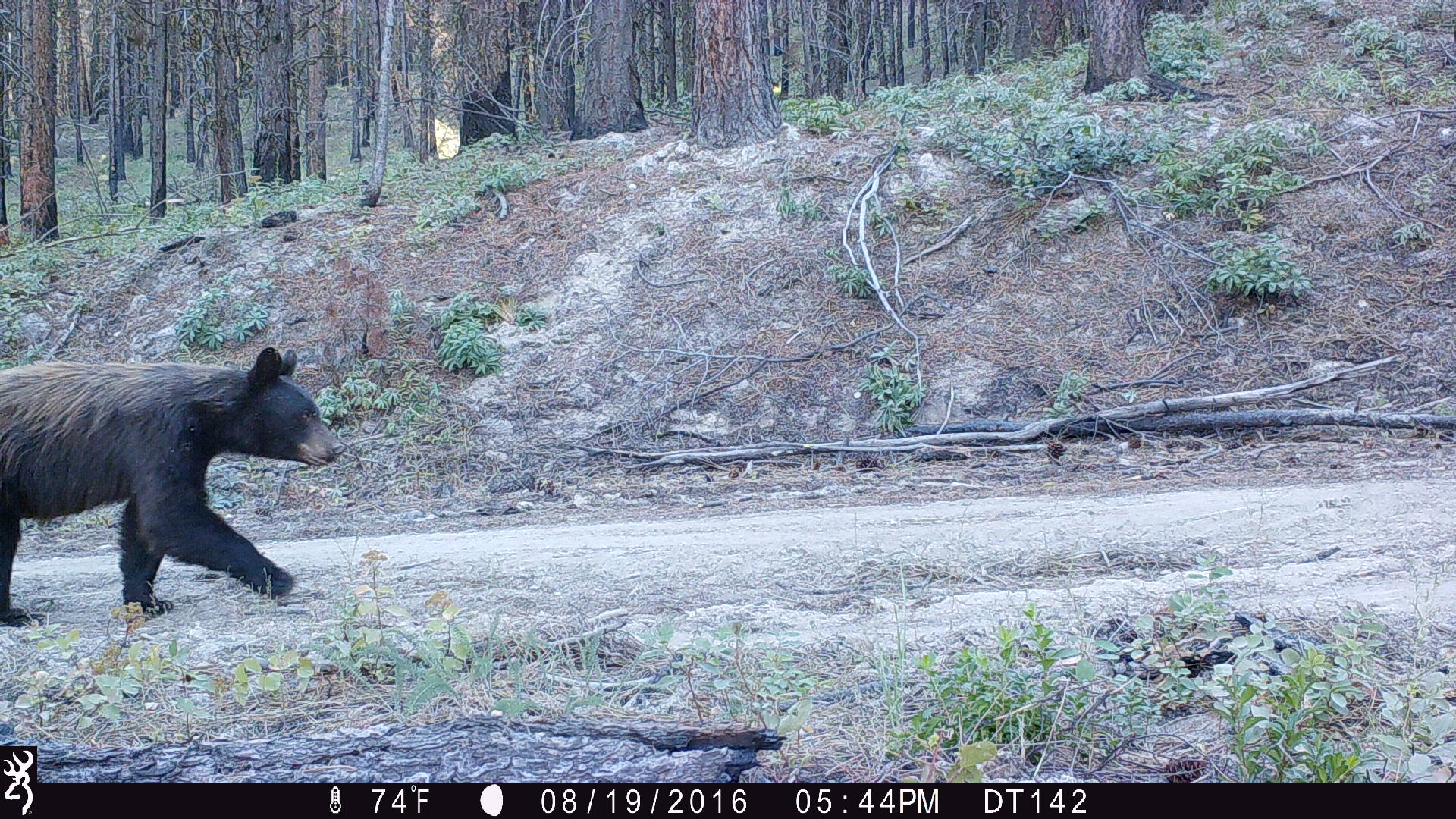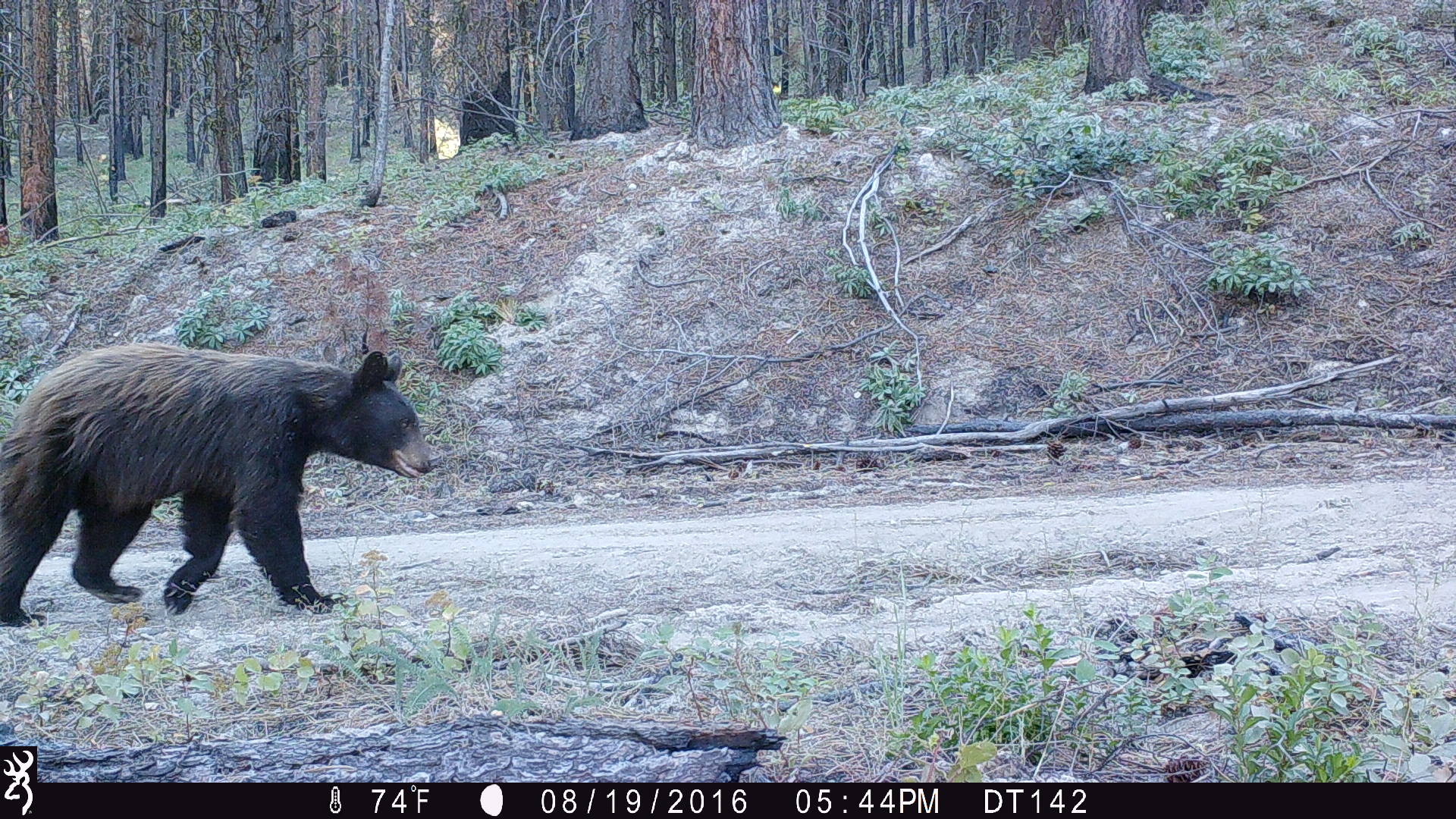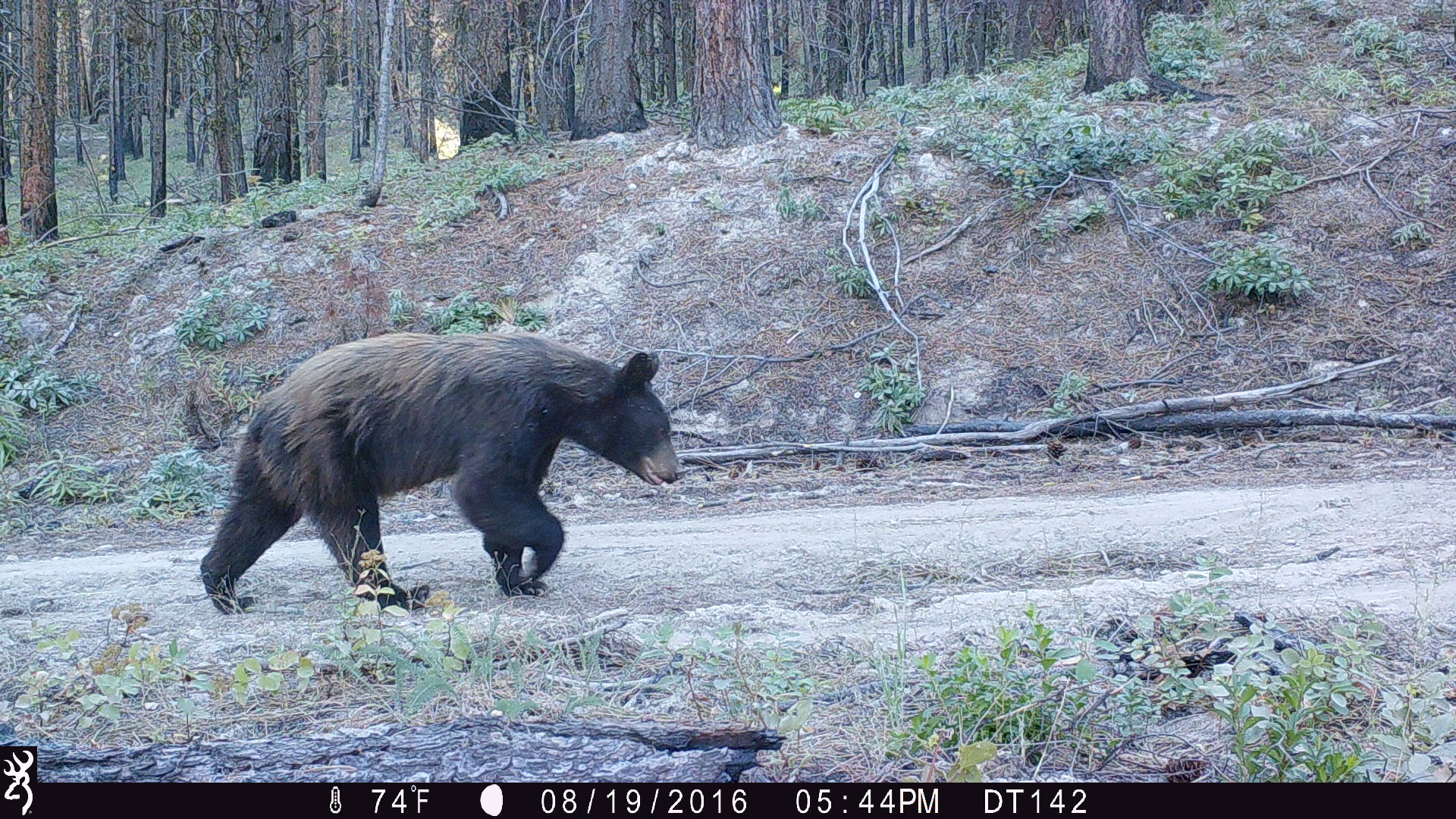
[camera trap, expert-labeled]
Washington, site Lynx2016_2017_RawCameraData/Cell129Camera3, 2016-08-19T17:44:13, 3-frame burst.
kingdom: Animalia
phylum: Chordata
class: Mammalia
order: Carnivora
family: Ursidae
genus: Ursus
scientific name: Ursus americanus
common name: american black bear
Ursus americanus (american black bear). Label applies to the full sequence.